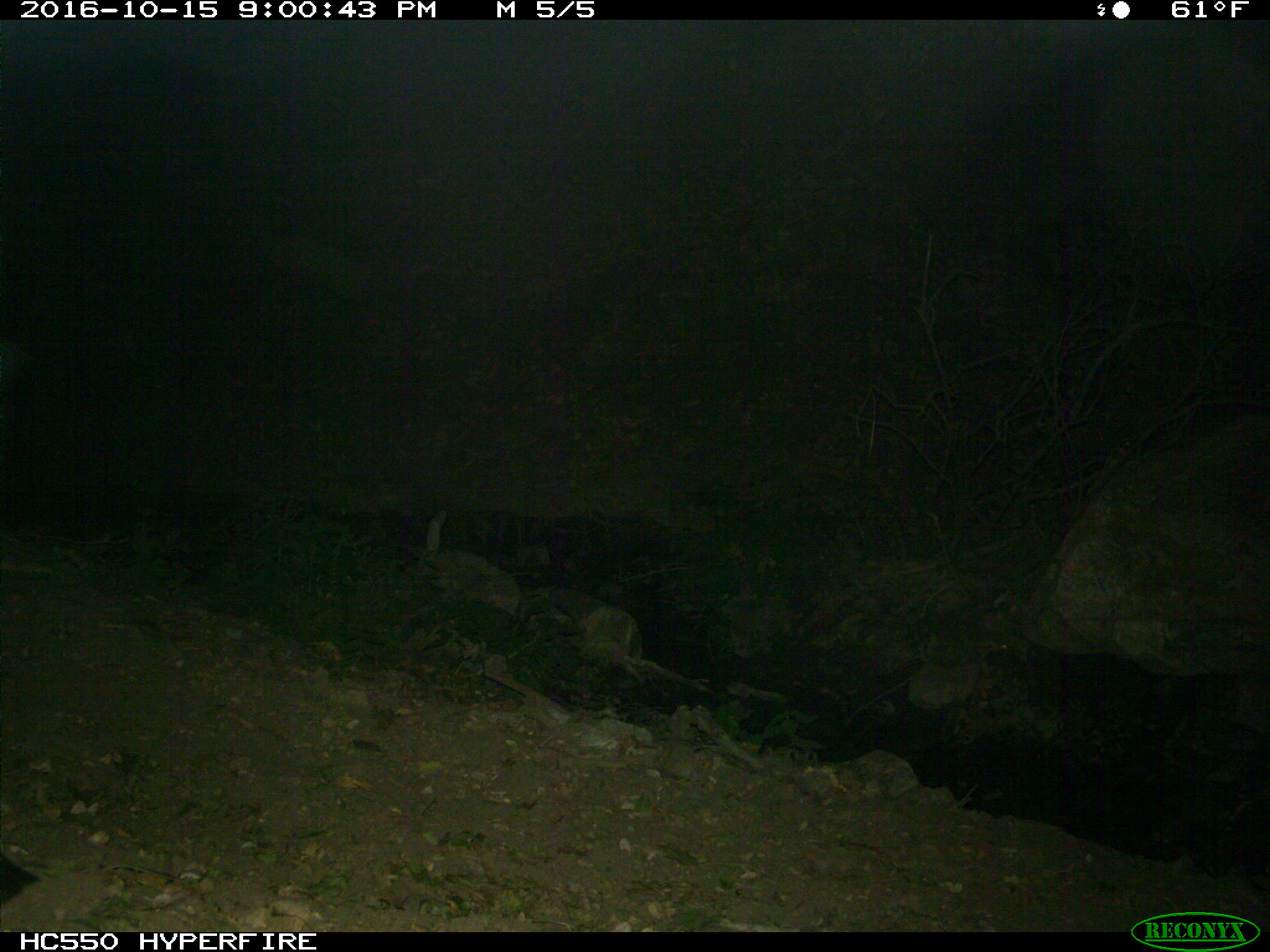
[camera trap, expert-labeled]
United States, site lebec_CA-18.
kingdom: Animalia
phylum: Chordata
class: Mammalia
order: Artiodactyla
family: Suidae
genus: Sus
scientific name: Sus scrofa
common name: wild boar